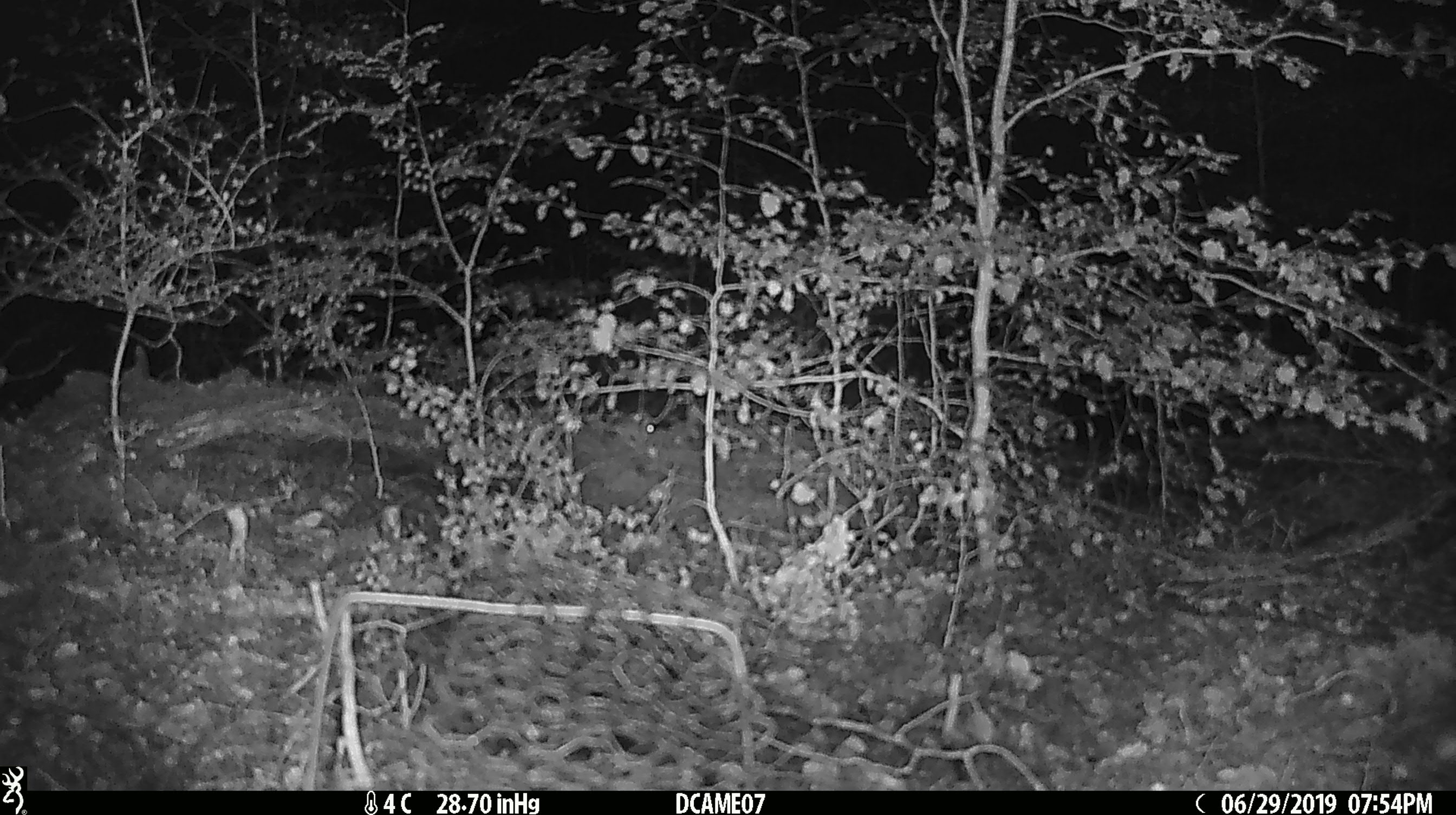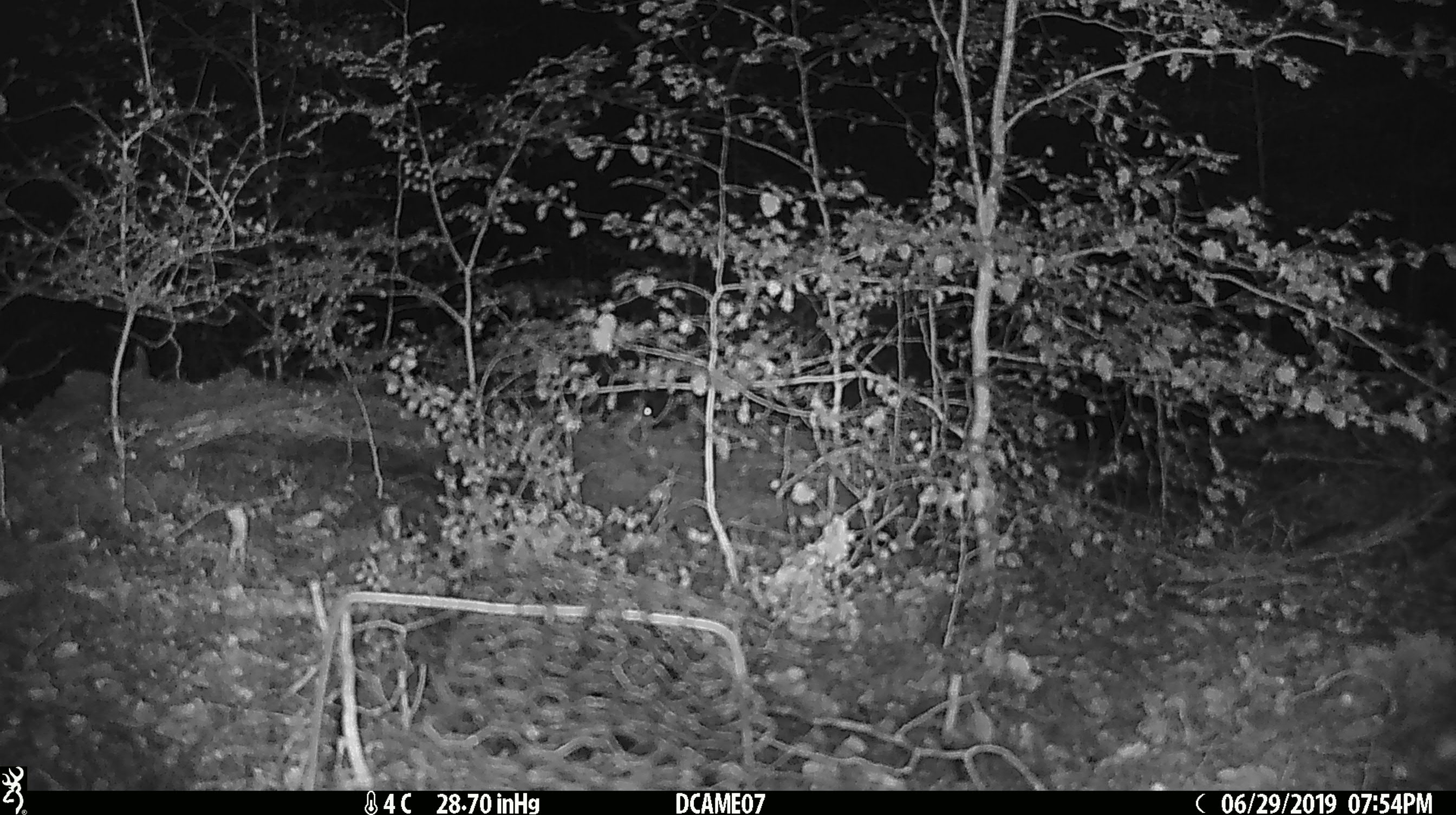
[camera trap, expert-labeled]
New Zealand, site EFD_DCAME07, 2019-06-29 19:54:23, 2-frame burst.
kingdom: Animalia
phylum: Chordata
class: Mammalia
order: Rodentia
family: Muridae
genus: Mus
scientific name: Mus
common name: mouse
Mouse (Mus).